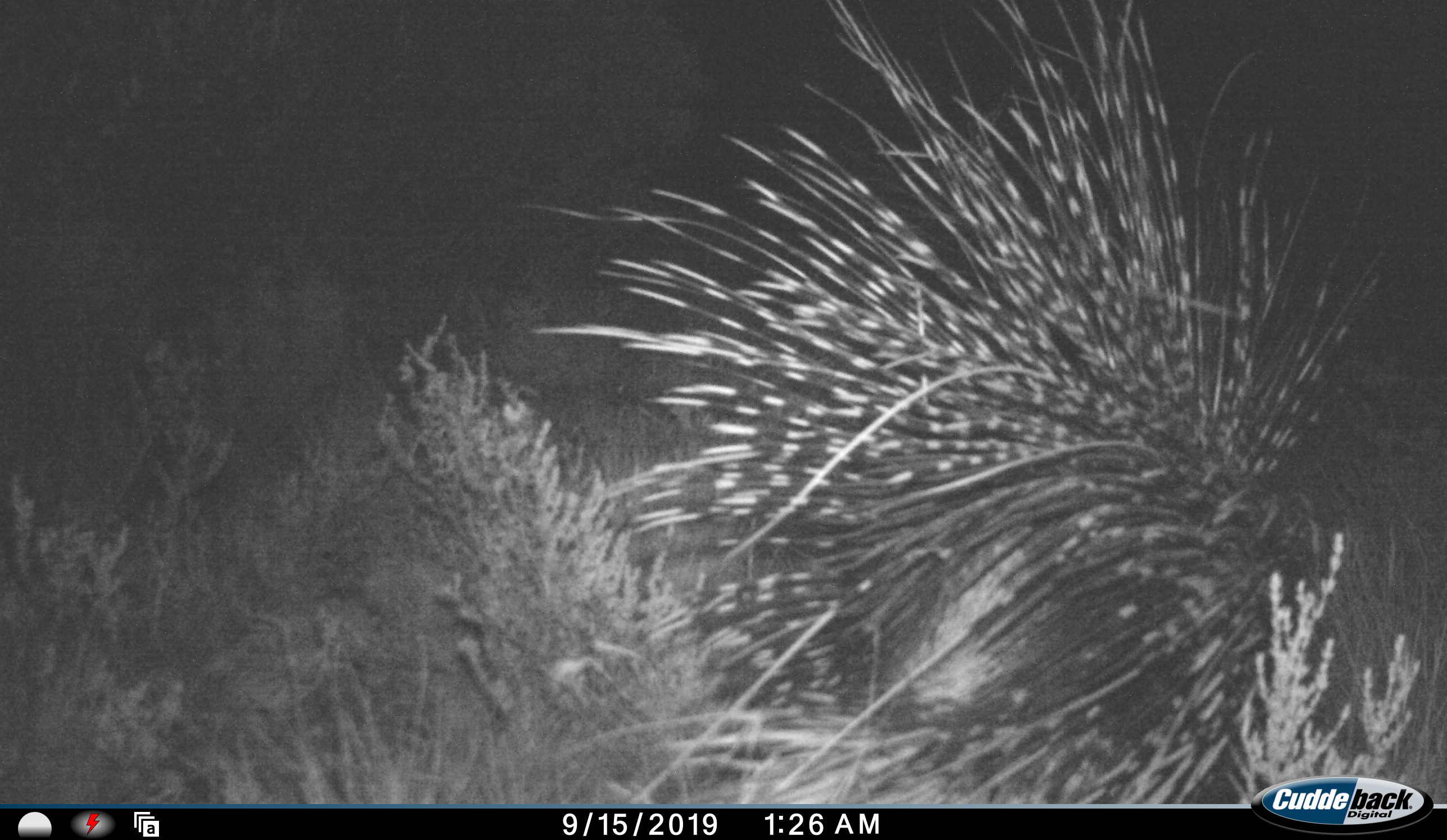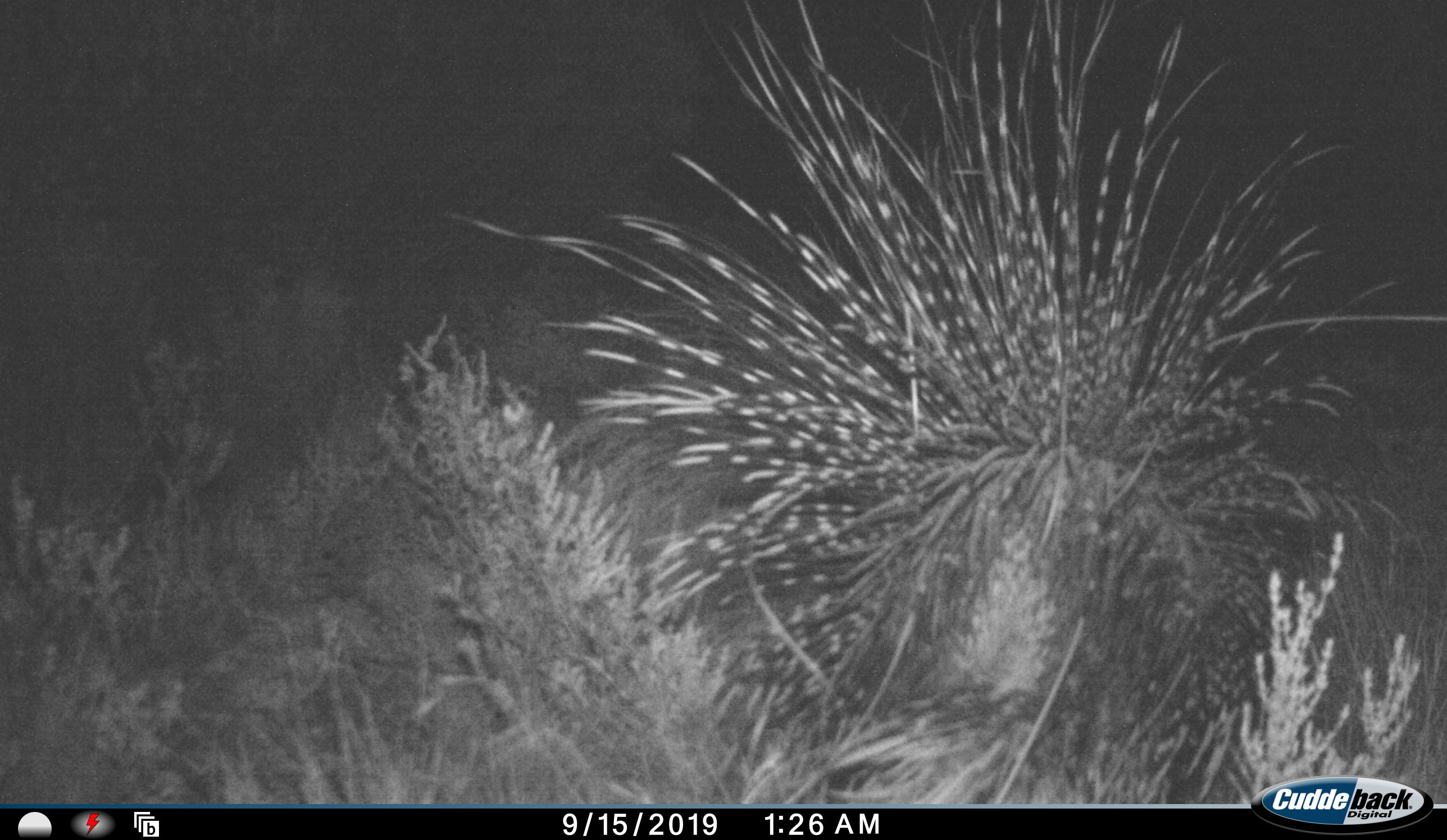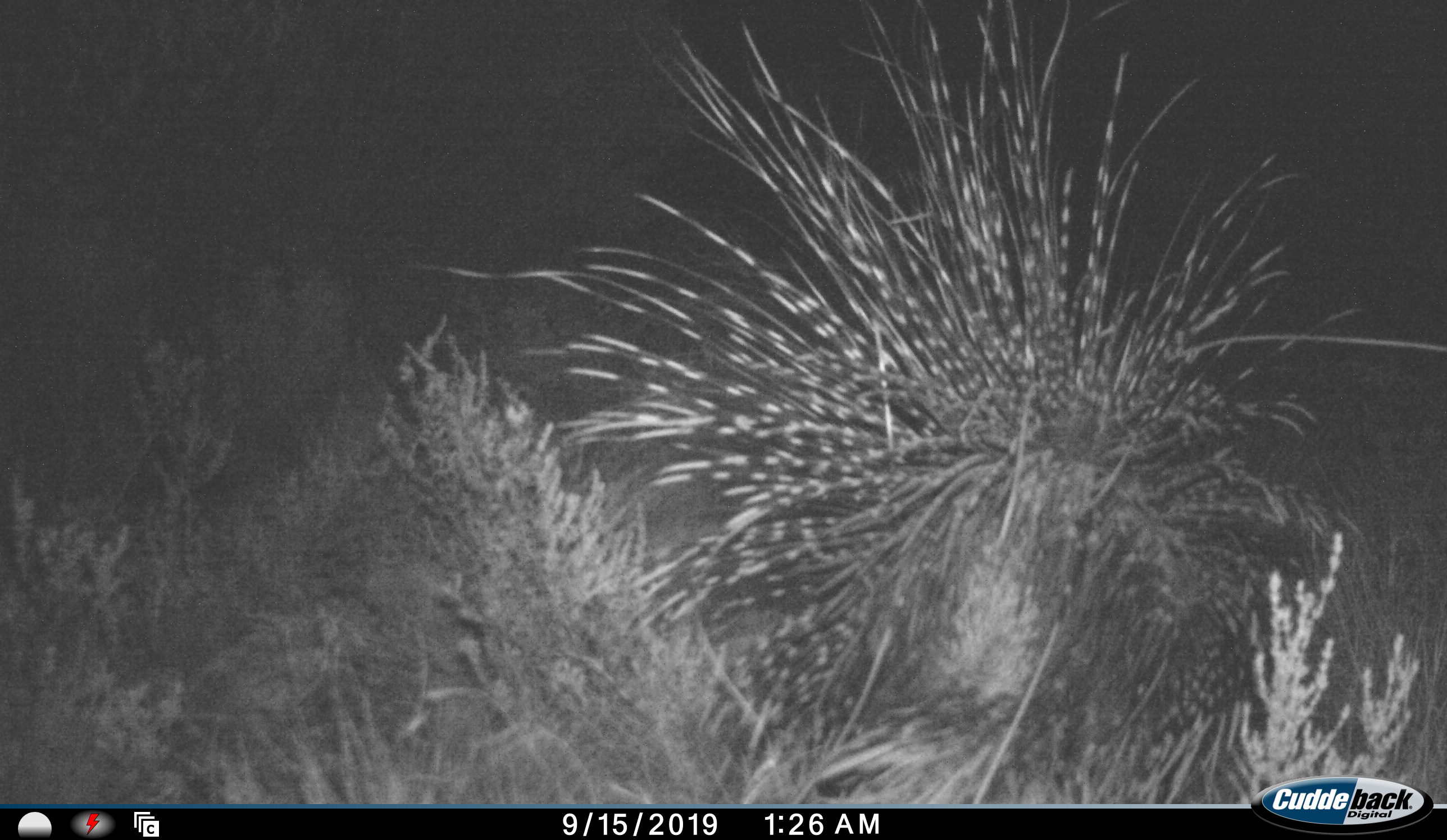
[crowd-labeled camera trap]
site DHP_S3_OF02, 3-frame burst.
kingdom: Animalia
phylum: Chordata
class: Mammalia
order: Rodentia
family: Hystricidae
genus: Hystrix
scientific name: Hystrix cristata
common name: crested porcupine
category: porcupine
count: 1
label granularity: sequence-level